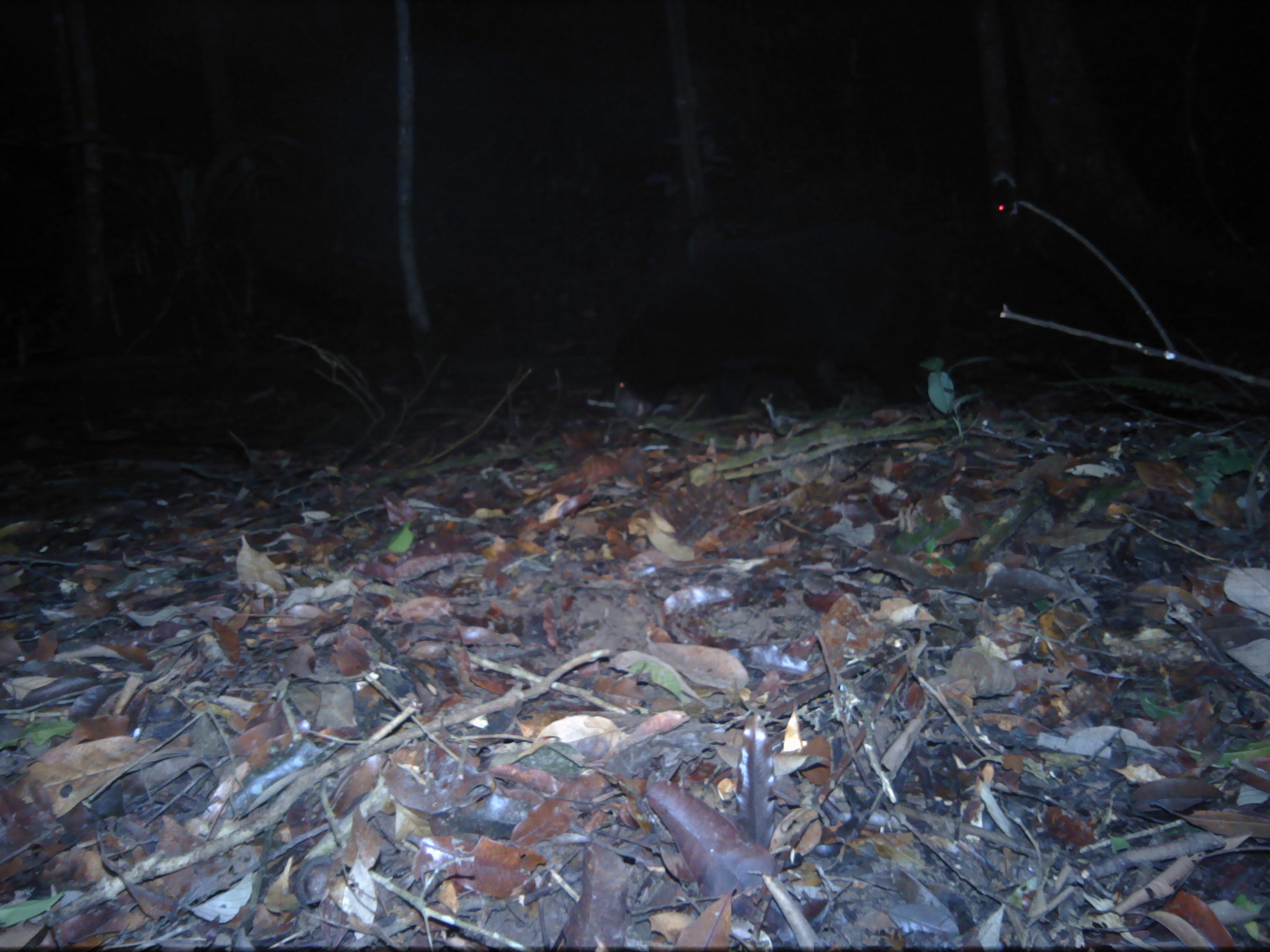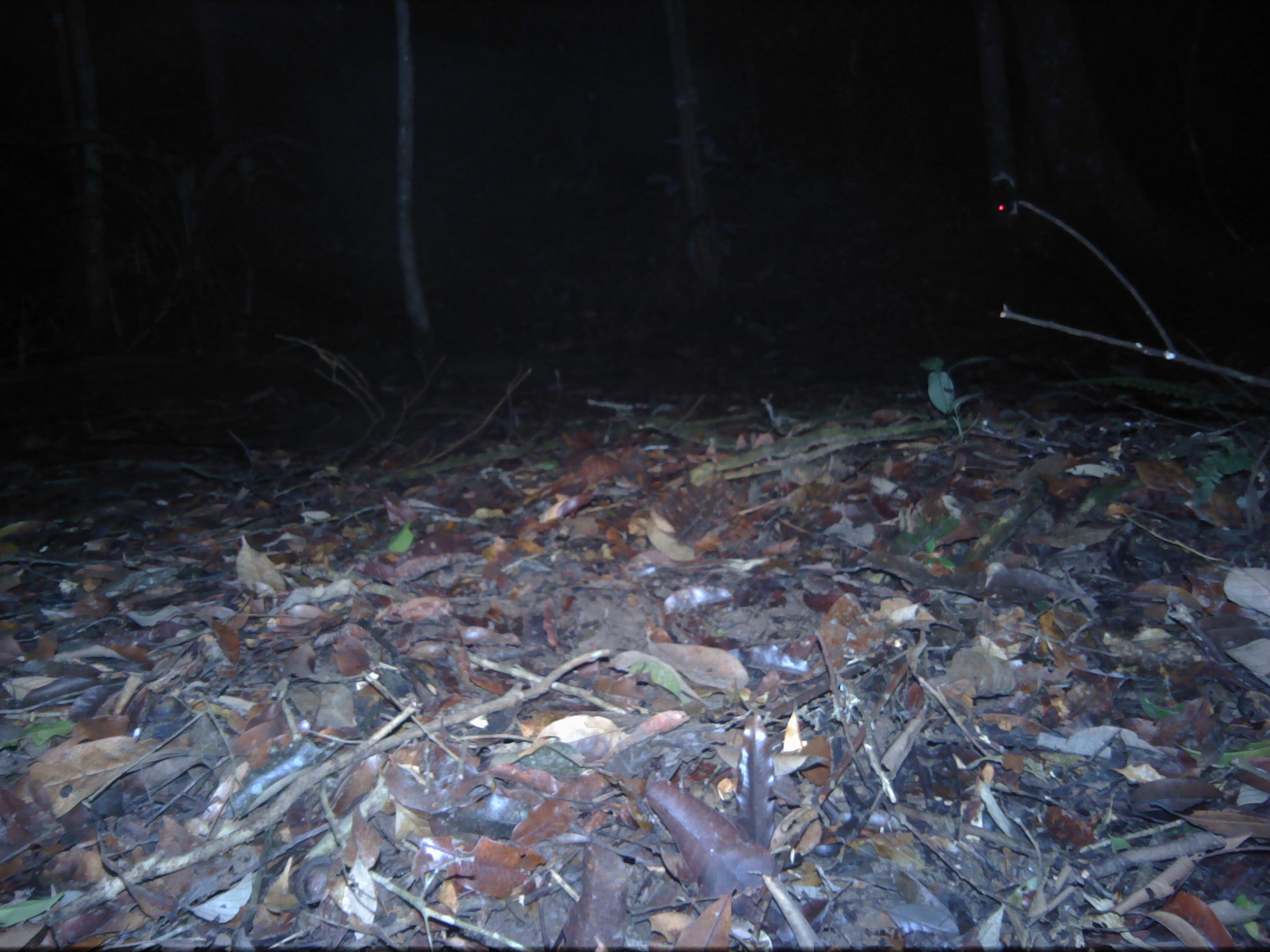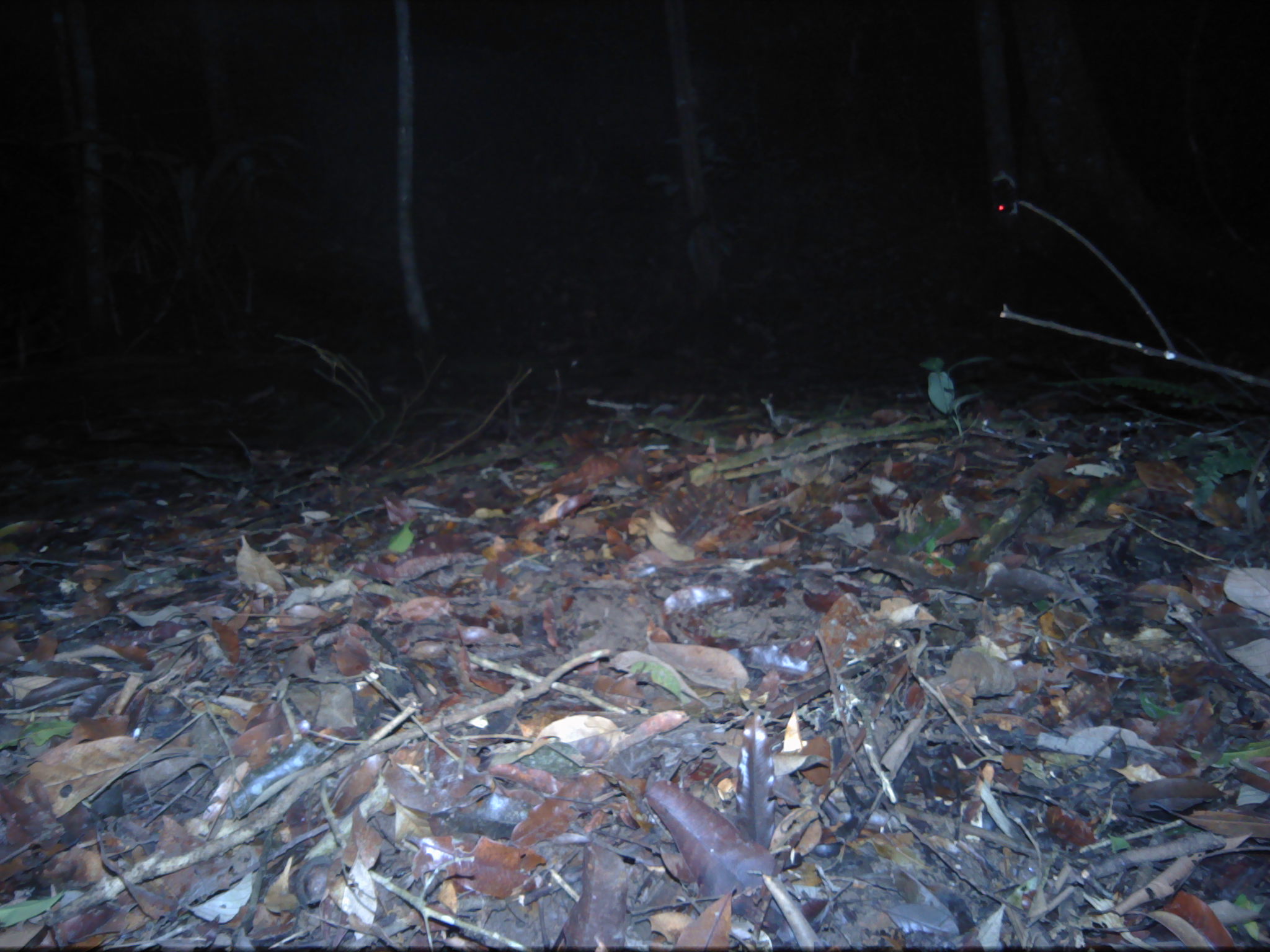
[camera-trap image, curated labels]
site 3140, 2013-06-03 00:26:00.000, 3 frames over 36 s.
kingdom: Animalia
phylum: Chordata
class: Mammalia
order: Carnivora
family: Ursidae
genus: Helarctos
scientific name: Helarctos malayanus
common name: sun bear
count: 1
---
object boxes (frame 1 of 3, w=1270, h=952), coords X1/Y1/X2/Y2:
helarctos malayanus: 608/219/951/431